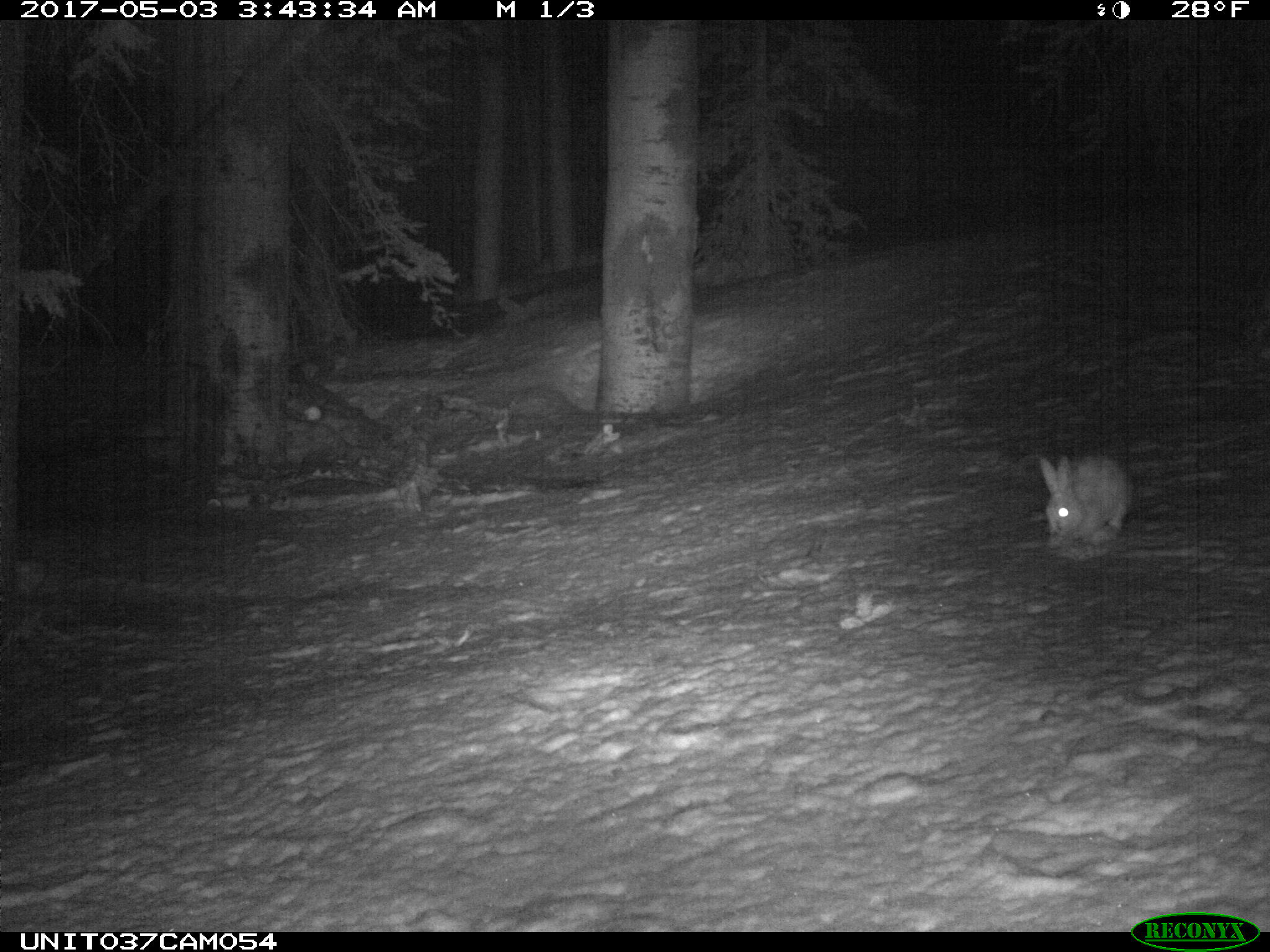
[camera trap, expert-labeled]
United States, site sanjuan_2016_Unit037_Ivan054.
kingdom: Animalia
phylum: Chordata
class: Mammalia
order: Lagomorpha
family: Leporidae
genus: Lepus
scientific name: Lepus americanus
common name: snowshoe hare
Lepus americanus (snowshoe hare).